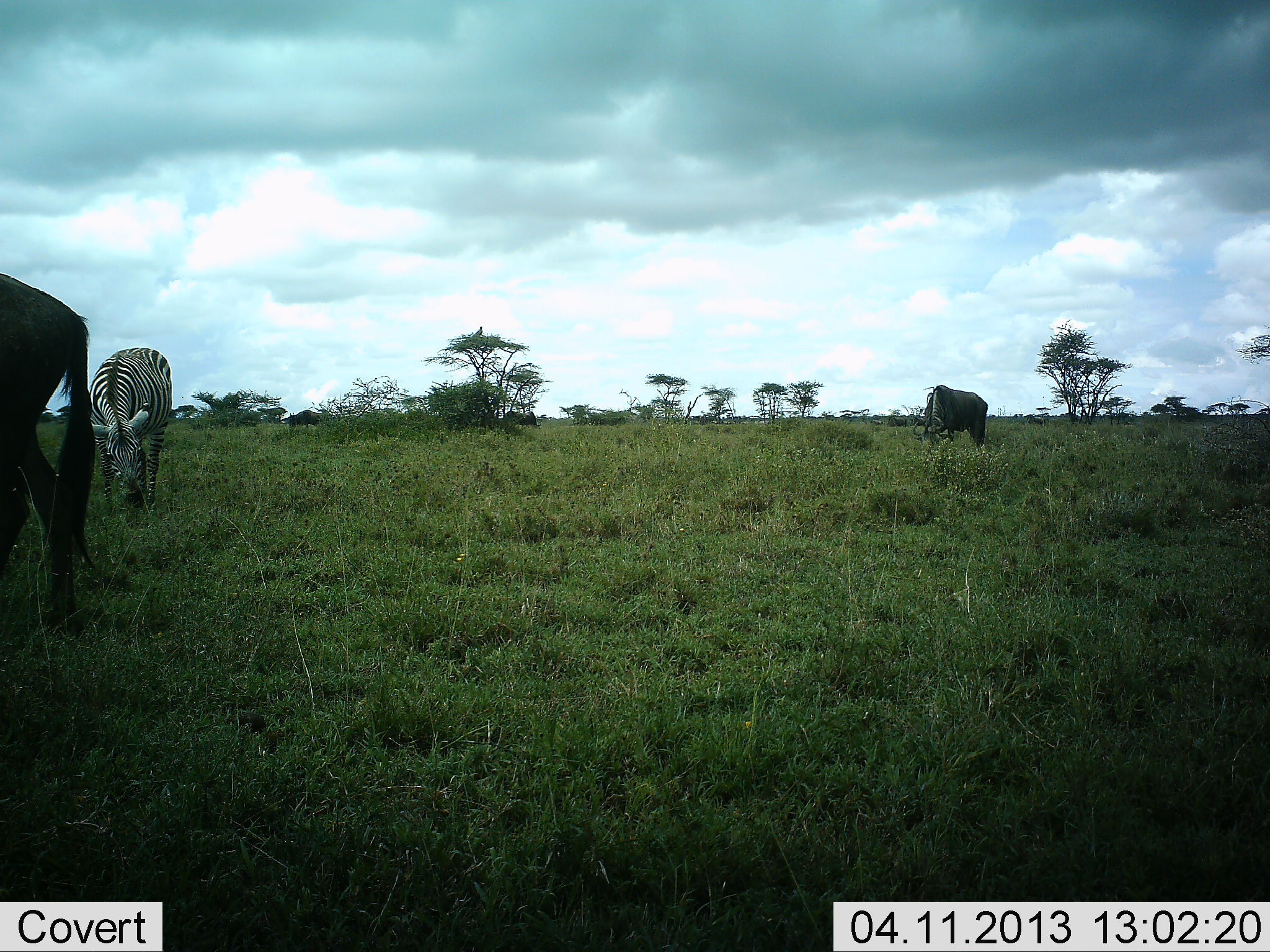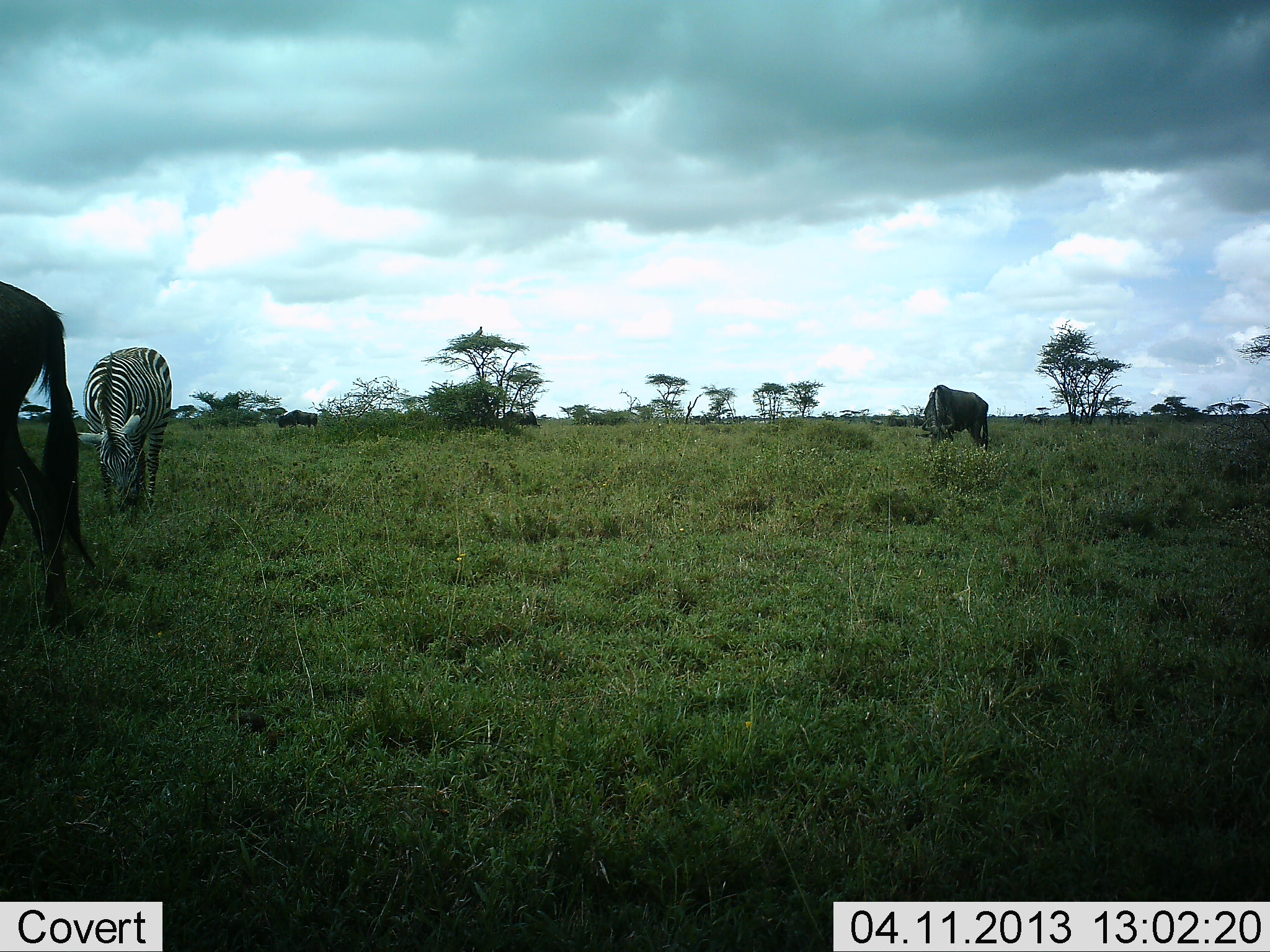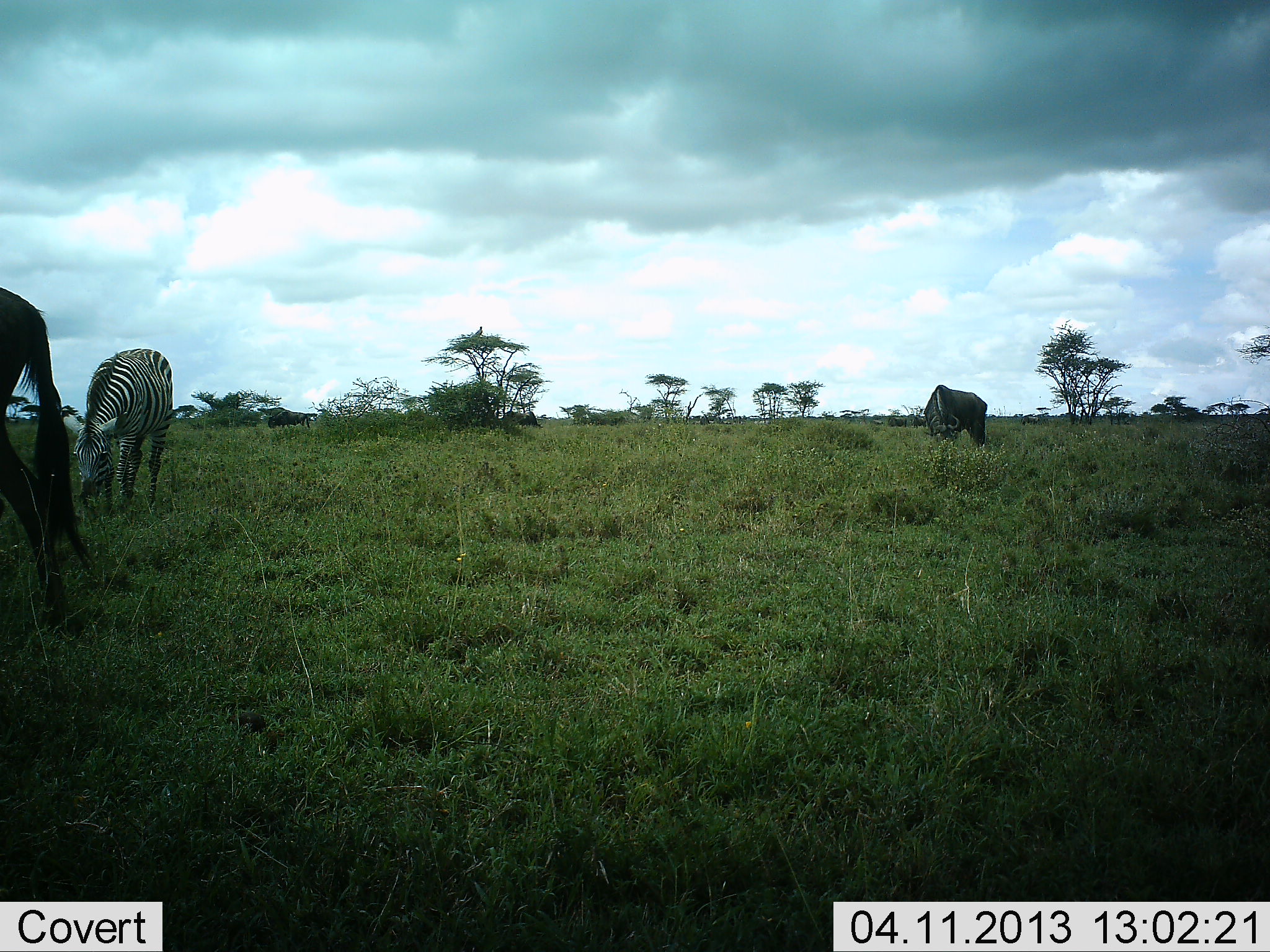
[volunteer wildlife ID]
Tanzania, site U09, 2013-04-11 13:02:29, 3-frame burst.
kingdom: Animalia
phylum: Chordata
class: Mammalia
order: Artiodactyla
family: Bovidae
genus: Connochaetes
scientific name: Connochaetes taurinus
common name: blue wildebeest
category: wildebeest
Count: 4.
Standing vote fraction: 38%.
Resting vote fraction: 4%.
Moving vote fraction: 25%.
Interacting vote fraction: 0%.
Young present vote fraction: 0%.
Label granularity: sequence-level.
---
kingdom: Animalia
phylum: Chordata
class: Mammalia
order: Perissodactyla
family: Equidae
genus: Equus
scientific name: Equus quagga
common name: plains zebra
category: zebra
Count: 1.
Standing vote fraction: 24%.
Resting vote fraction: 0%.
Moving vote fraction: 6%.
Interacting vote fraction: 0%.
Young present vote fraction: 0%.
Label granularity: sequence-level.